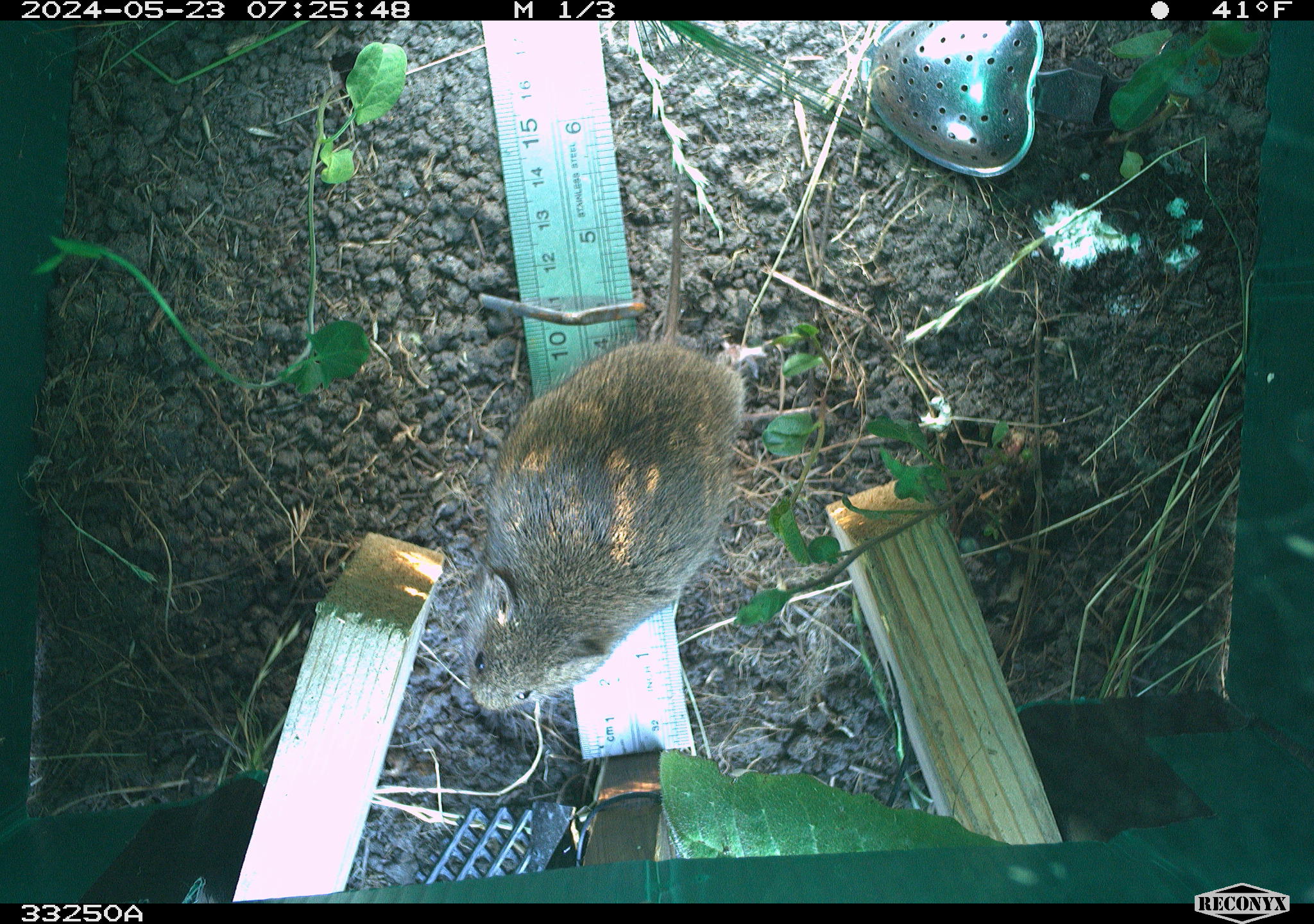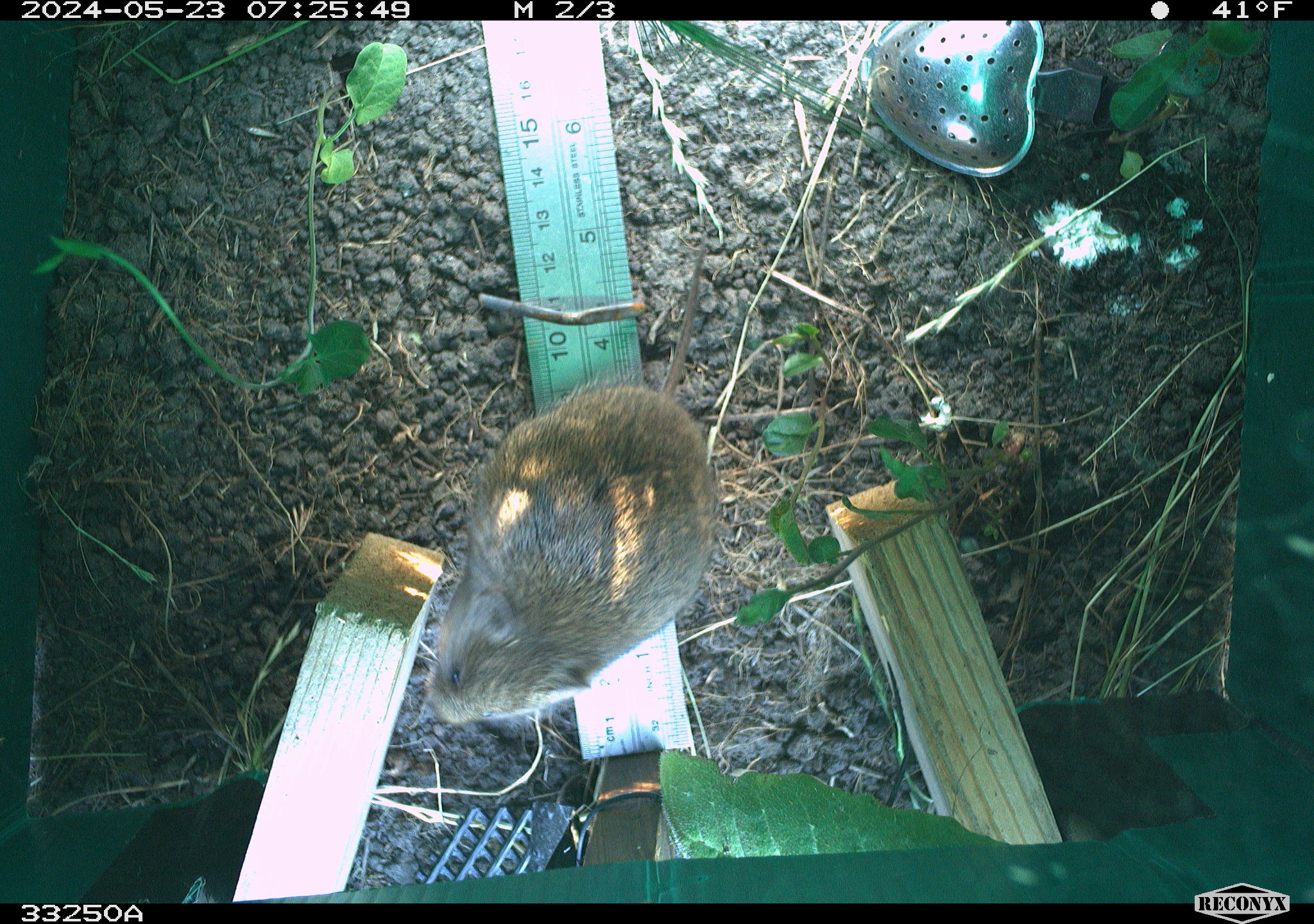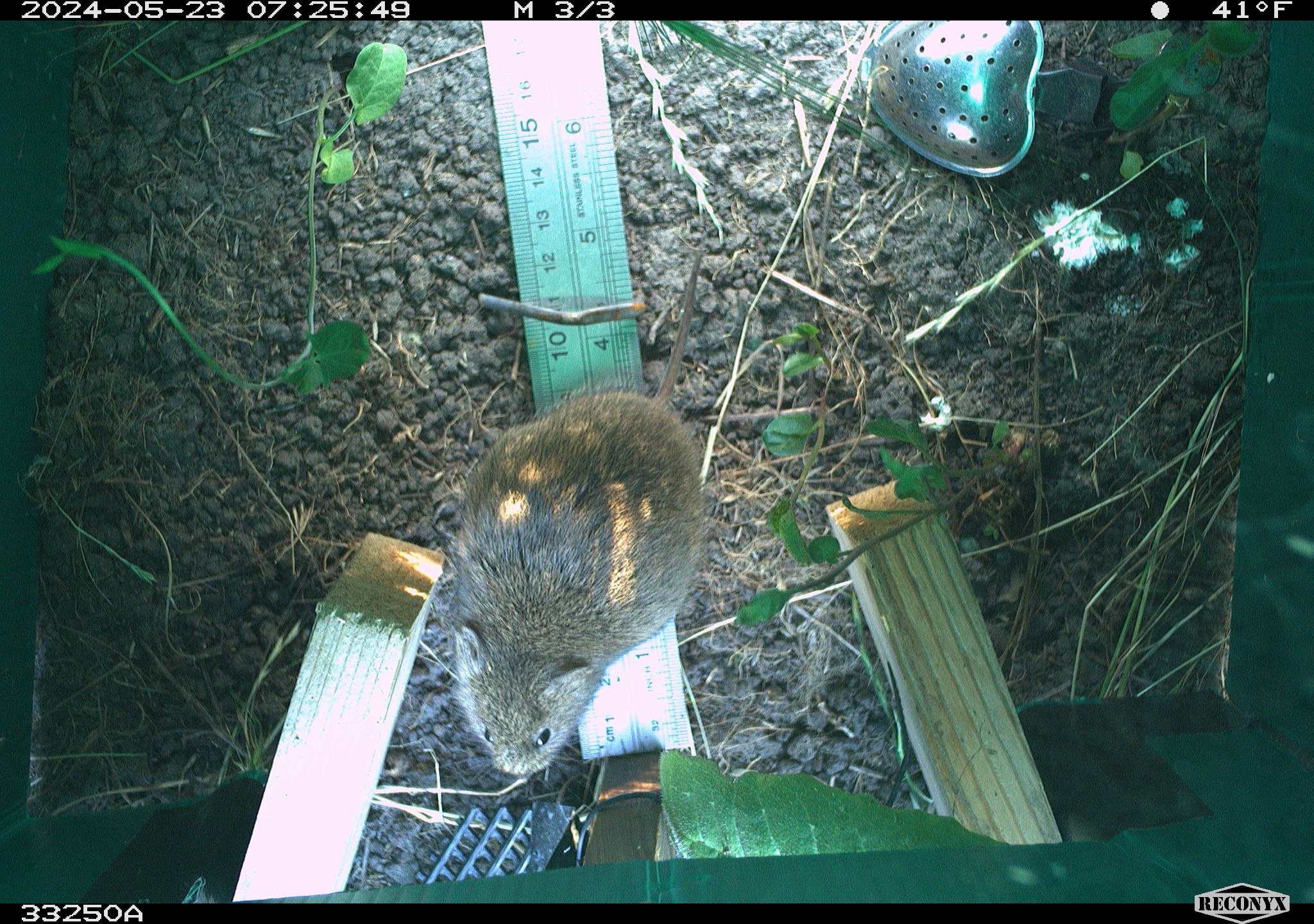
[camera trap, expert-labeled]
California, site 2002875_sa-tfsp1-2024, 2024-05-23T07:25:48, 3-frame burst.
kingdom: Animalia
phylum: Chordata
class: Mammalia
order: Rodentia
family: Cricetidae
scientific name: Arvicolinae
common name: voles, lemmings, and muskrats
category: arvicolinae subfamily